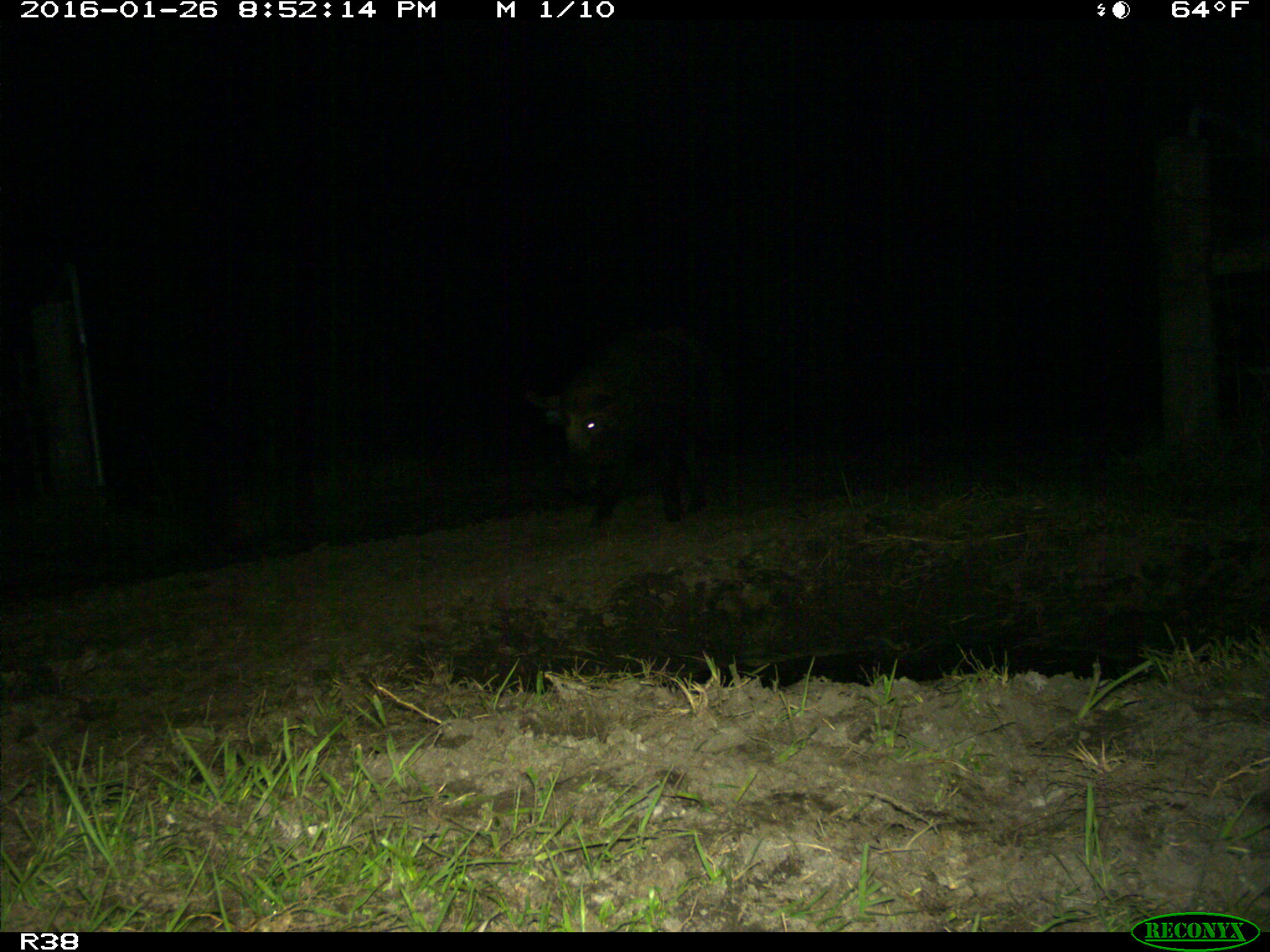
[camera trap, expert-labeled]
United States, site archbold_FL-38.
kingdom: Animalia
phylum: Chordata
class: Mammalia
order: Artiodactyla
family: Suidae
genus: Sus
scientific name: Sus scrofa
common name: wild boar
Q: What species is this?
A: Sus scrofa (wild boar).